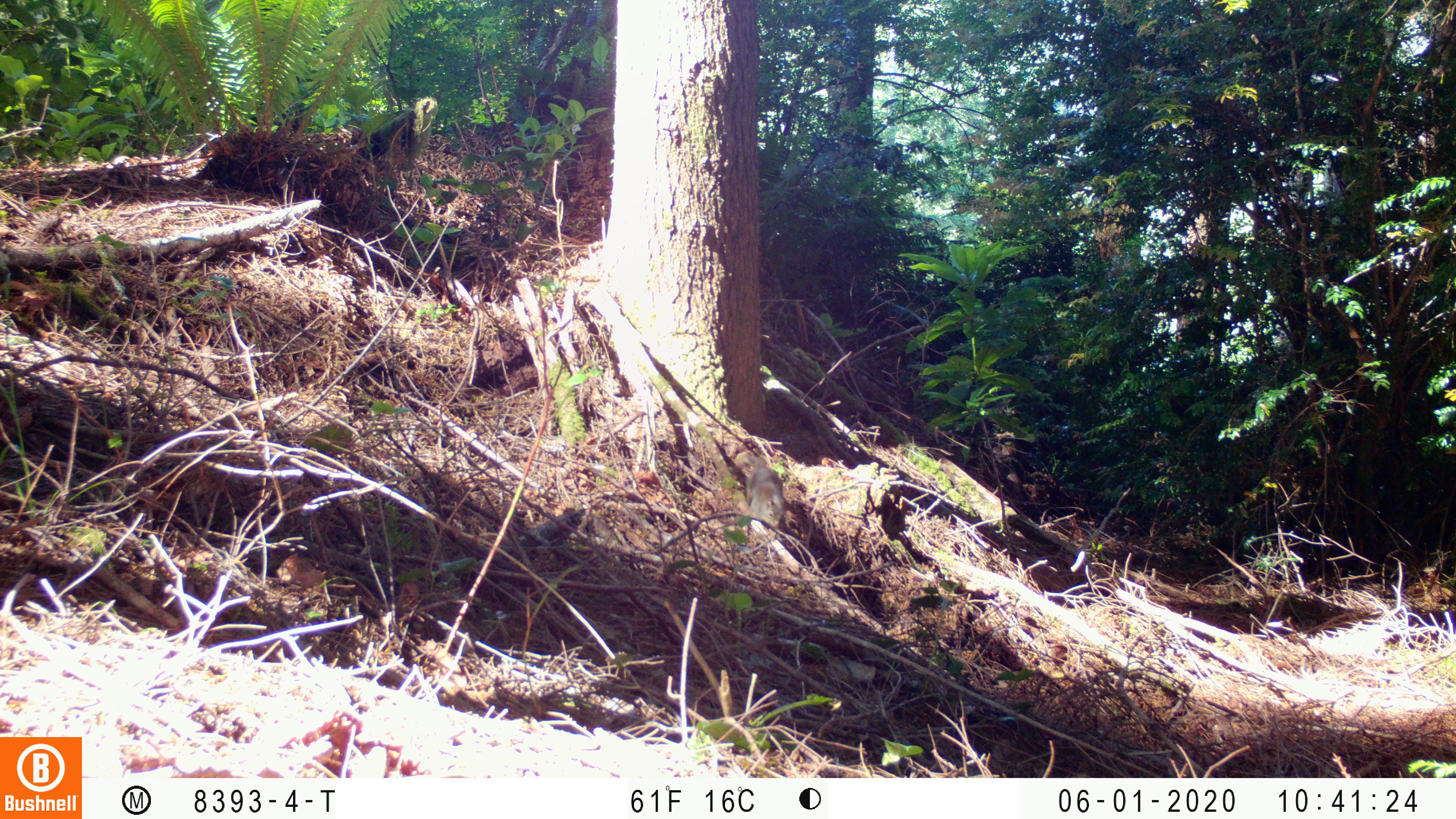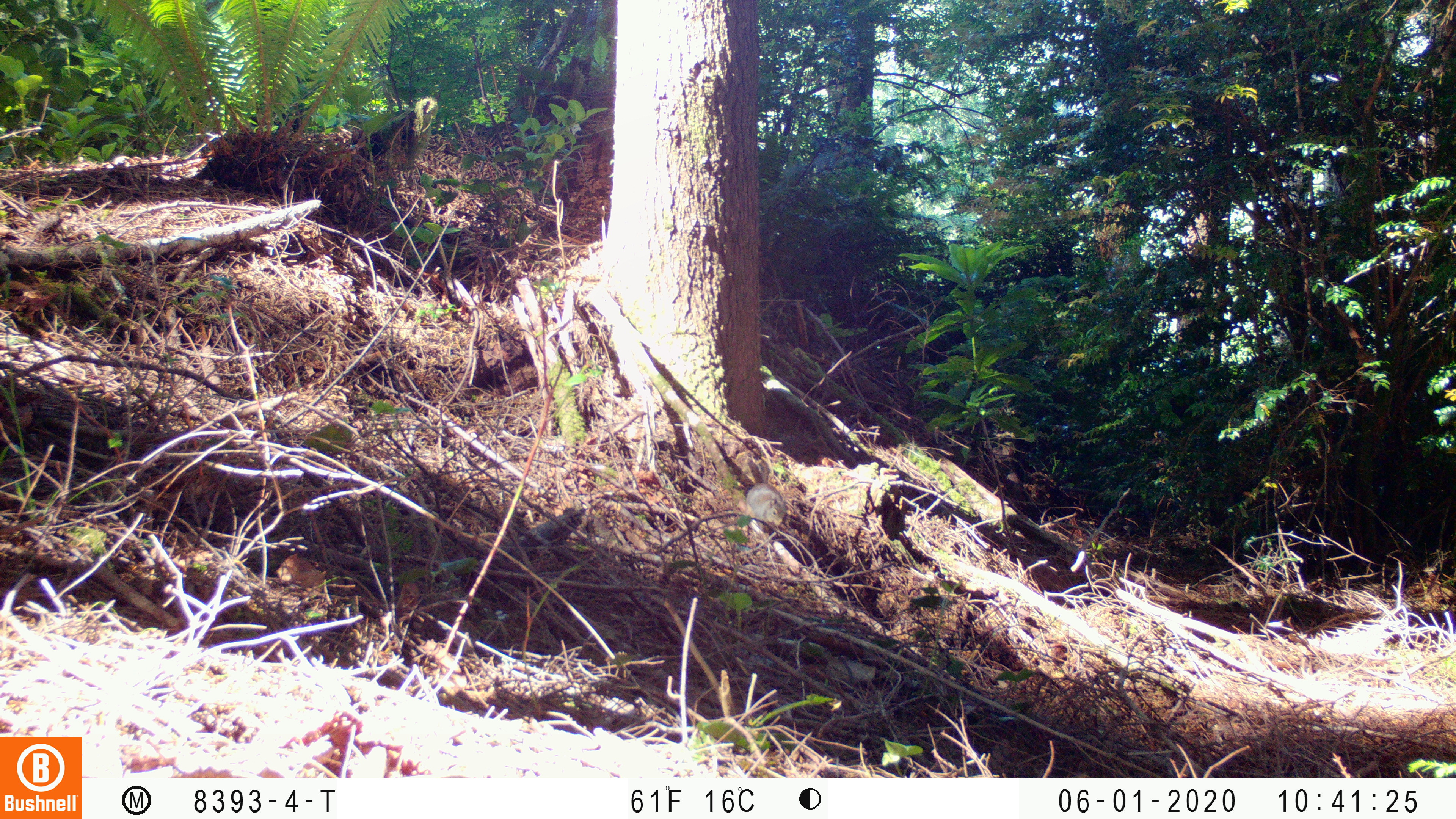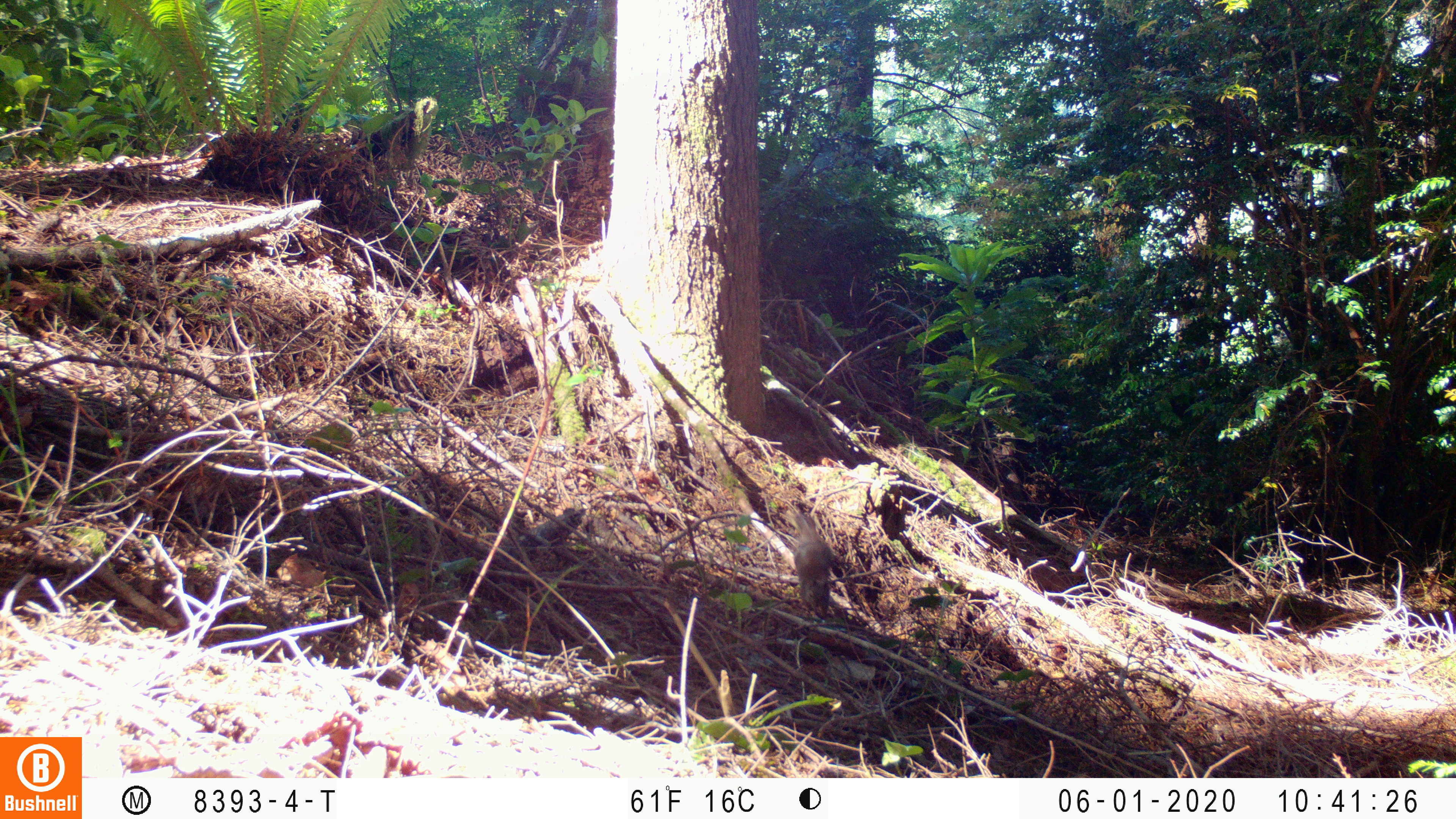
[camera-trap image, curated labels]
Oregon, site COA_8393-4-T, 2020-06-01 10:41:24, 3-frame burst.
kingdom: Animalia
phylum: Chordata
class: Mammalia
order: Rodentia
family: Sciuridae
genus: Tamiasciurus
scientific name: Tamiasciurus douglasii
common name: douglas squirrel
Douglas squirrel (Tamiasciurus douglasii).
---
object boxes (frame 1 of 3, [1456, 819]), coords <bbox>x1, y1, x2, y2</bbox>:
douglas squirrel: <bbox>732, 444, 785, 532</bbox>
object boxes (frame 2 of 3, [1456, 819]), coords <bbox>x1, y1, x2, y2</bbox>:
douglas squirrel: <bbox>732, 455, 794, 537</bbox>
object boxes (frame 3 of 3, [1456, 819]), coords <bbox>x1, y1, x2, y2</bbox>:
douglas squirrel: <bbox>783, 500, 836, 617</bbox>